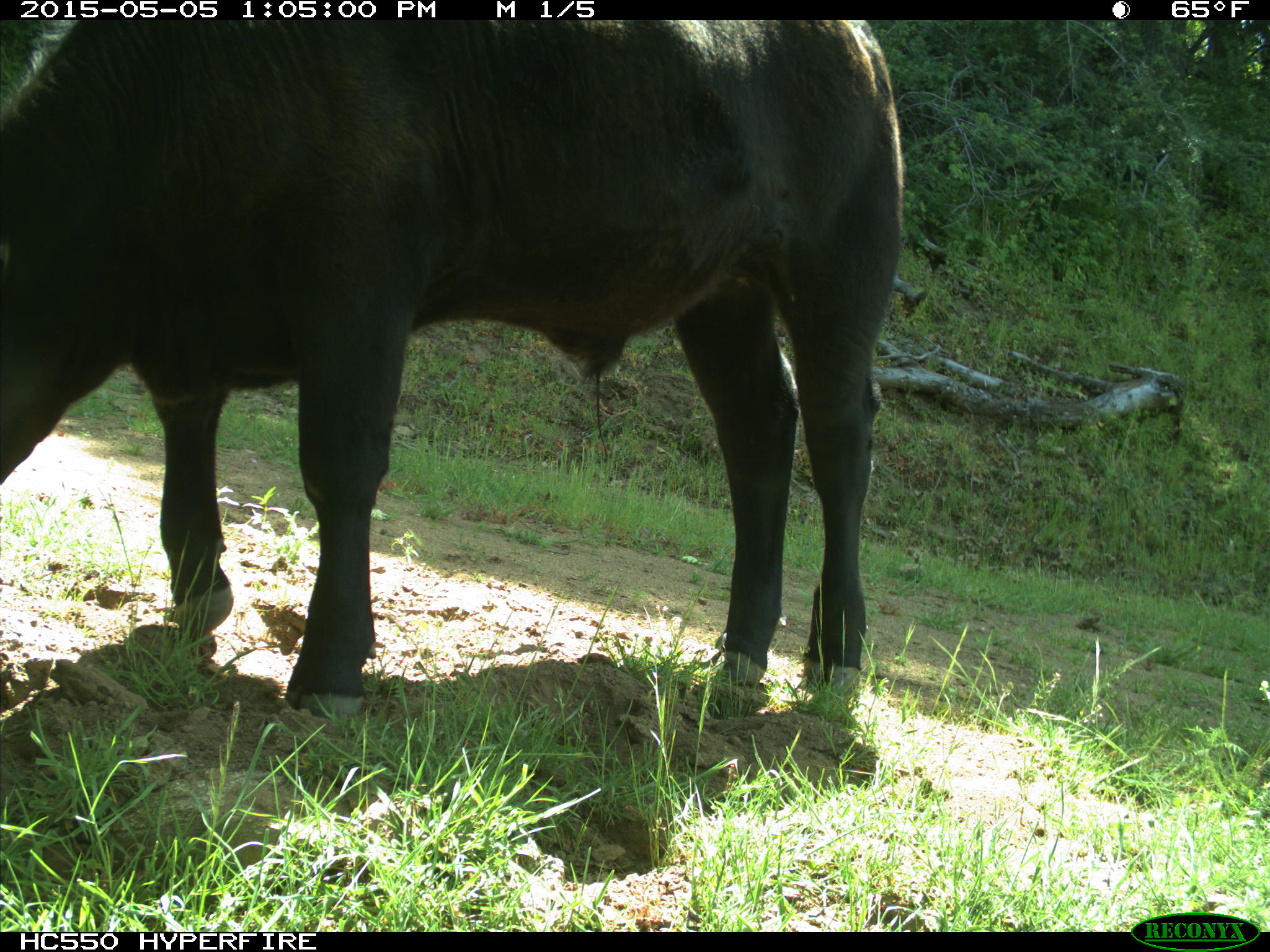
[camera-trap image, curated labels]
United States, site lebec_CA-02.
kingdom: Animalia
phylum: Chordata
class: Mammalia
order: Artiodactyla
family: Bovidae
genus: Bos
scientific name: Bos taurus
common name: domestic cow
Bos taurus (domestic cow).